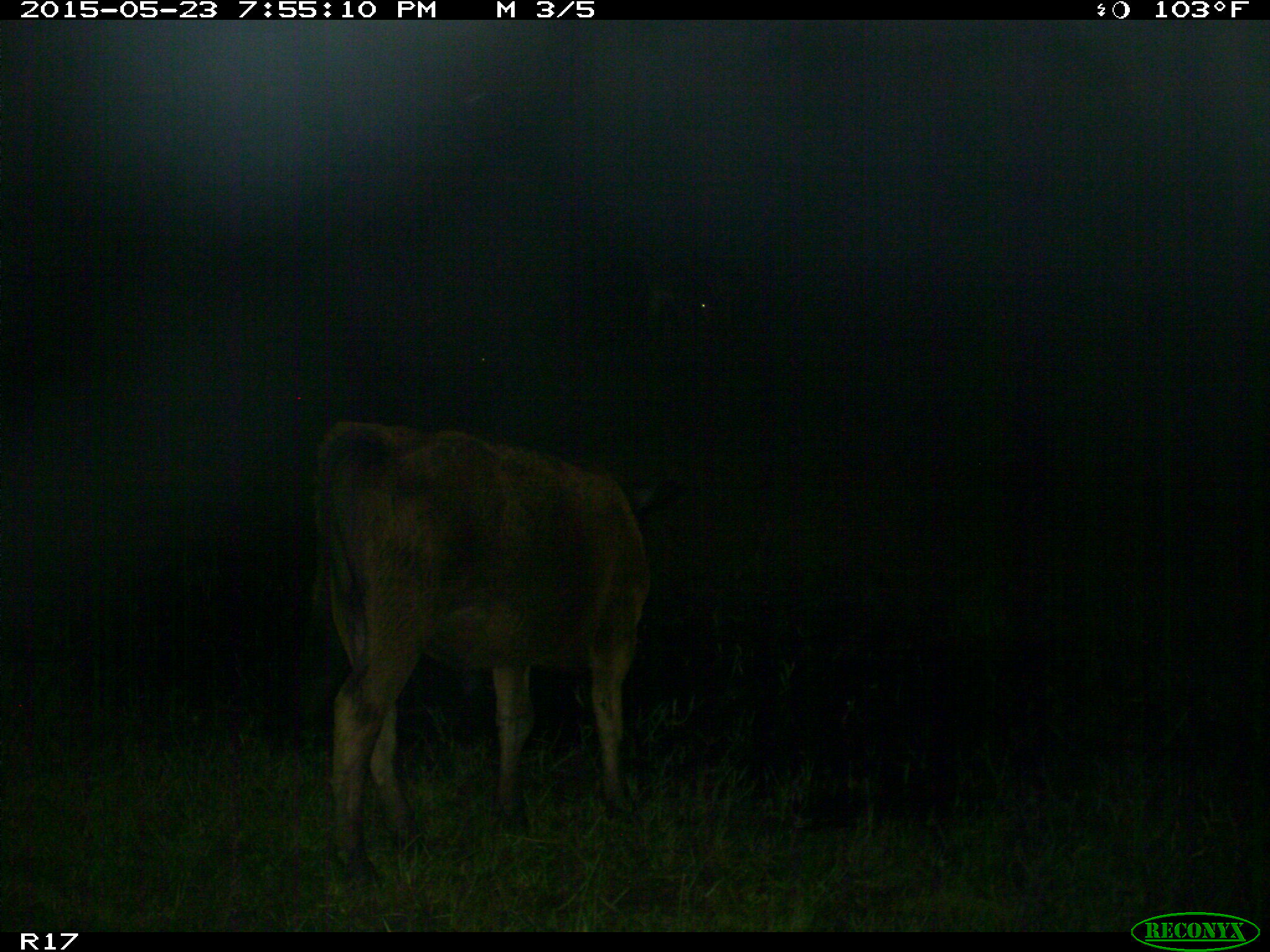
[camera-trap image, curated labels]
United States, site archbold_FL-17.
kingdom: Animalia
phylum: Chordata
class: Mammalia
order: Artiodactyla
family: Bovidae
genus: Bos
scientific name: Bos taurus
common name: domestic cow